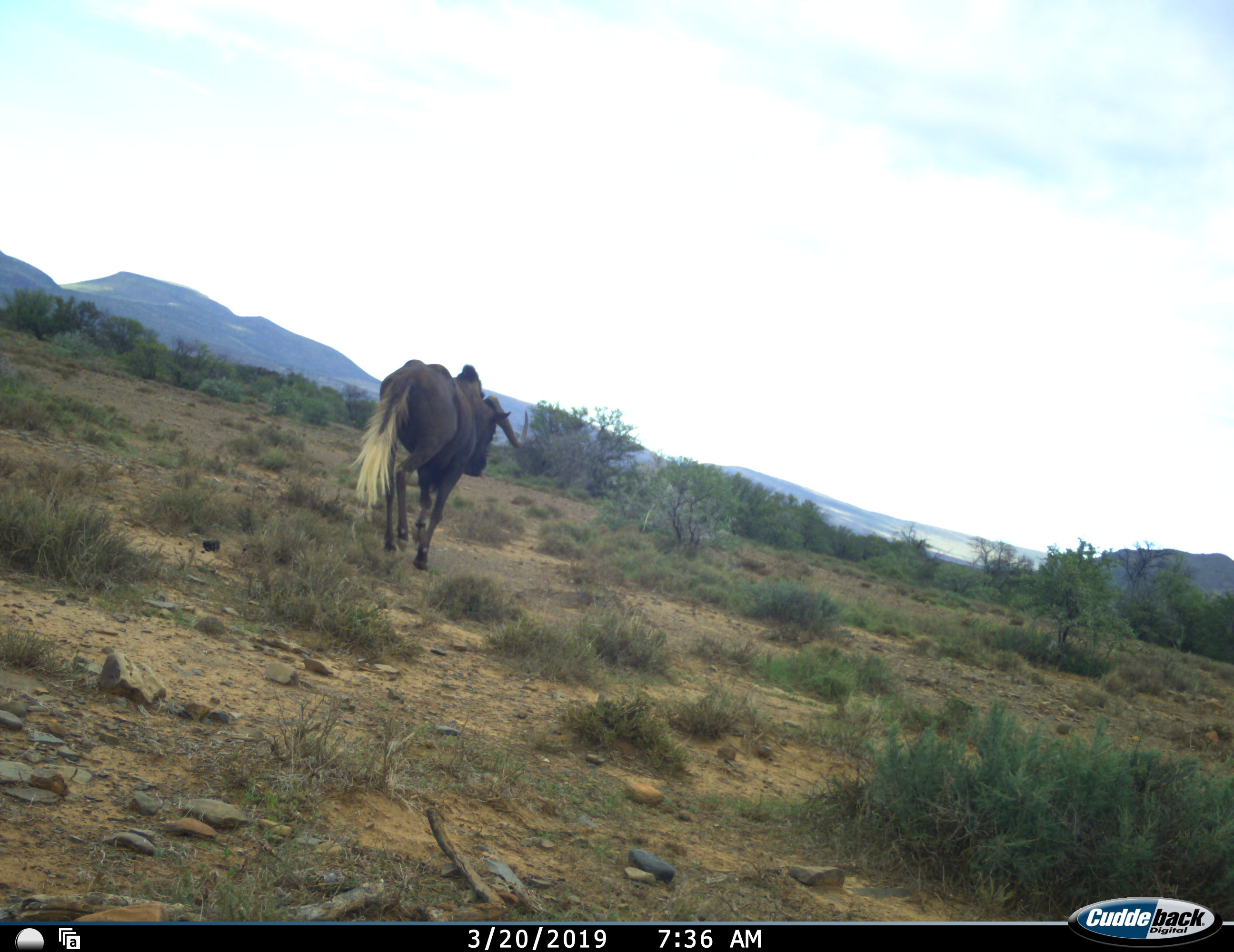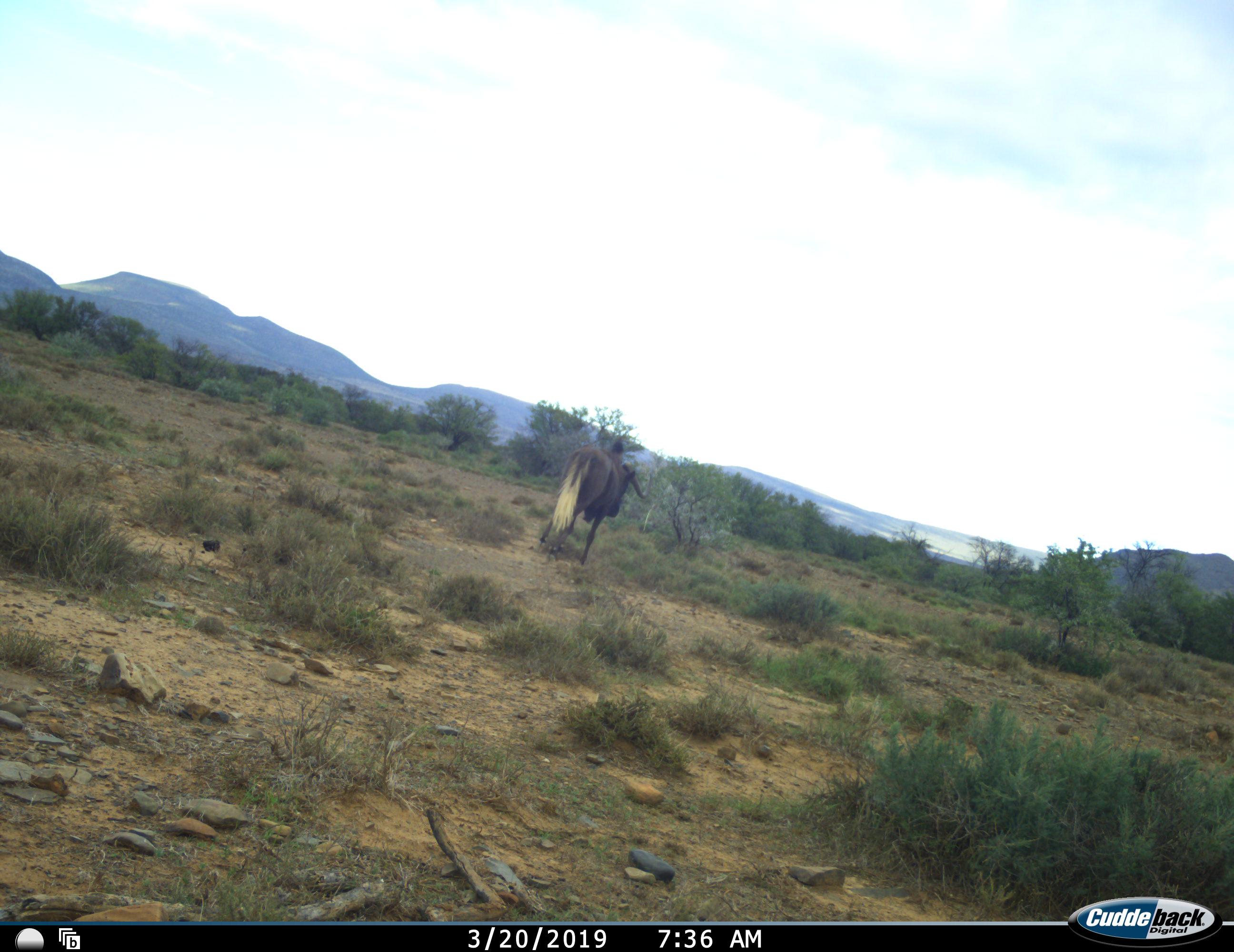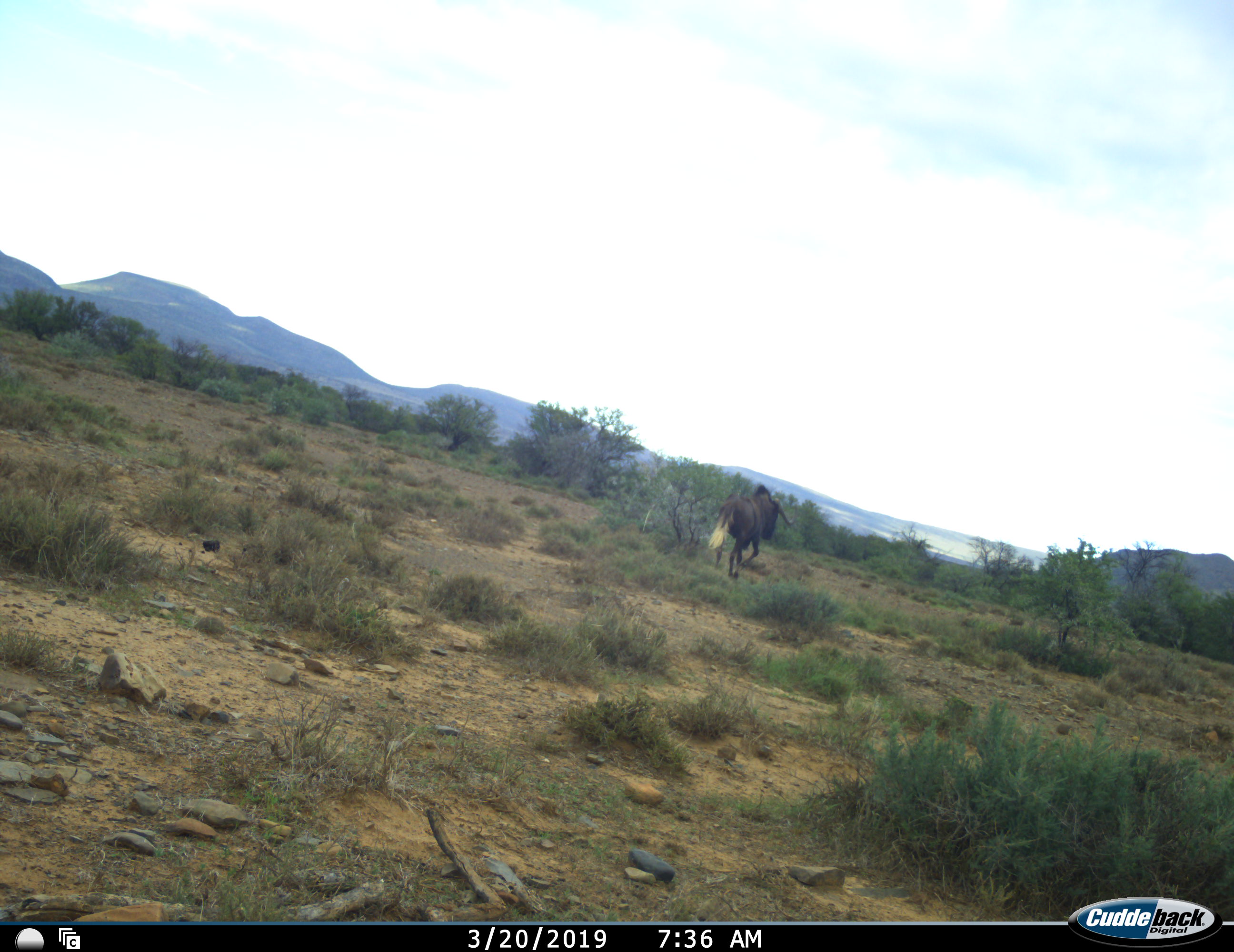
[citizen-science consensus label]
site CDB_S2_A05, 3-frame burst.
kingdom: Animalia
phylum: Chordata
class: Mammalia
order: Artiodactyla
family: Bovidae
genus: Connochaetes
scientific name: Connochaetes gnou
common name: black wildebeest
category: wildebeestblack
Wildebeestblack (black wildebeest) (Connochaetes gnou), count 1. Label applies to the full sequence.